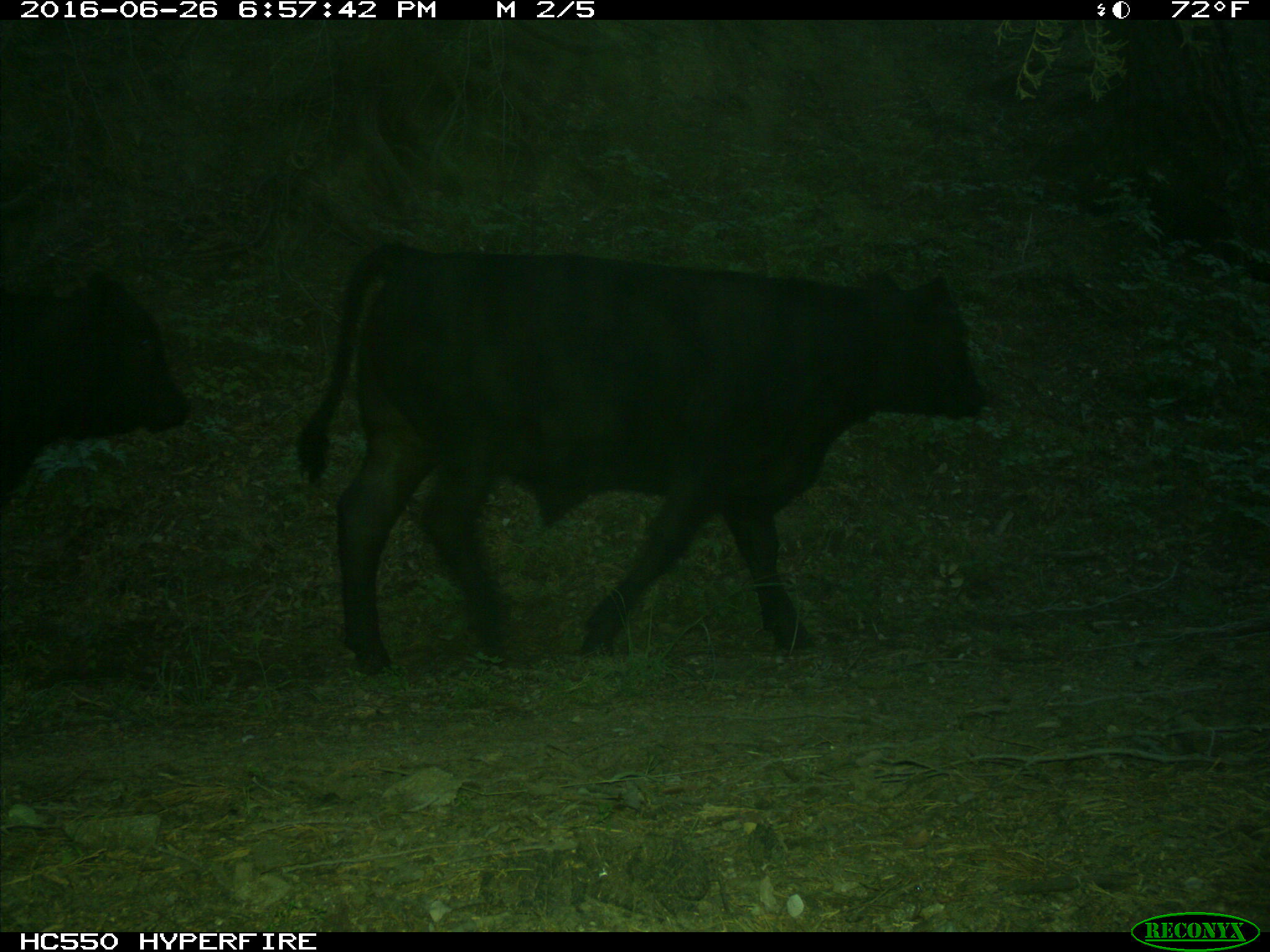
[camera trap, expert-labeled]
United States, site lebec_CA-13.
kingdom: Animalia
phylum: Chordata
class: Mammalia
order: Artiodactyla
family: Bovidae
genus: Bos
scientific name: Bos taurus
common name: domestic cow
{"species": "Bos taurus (domestic cow)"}